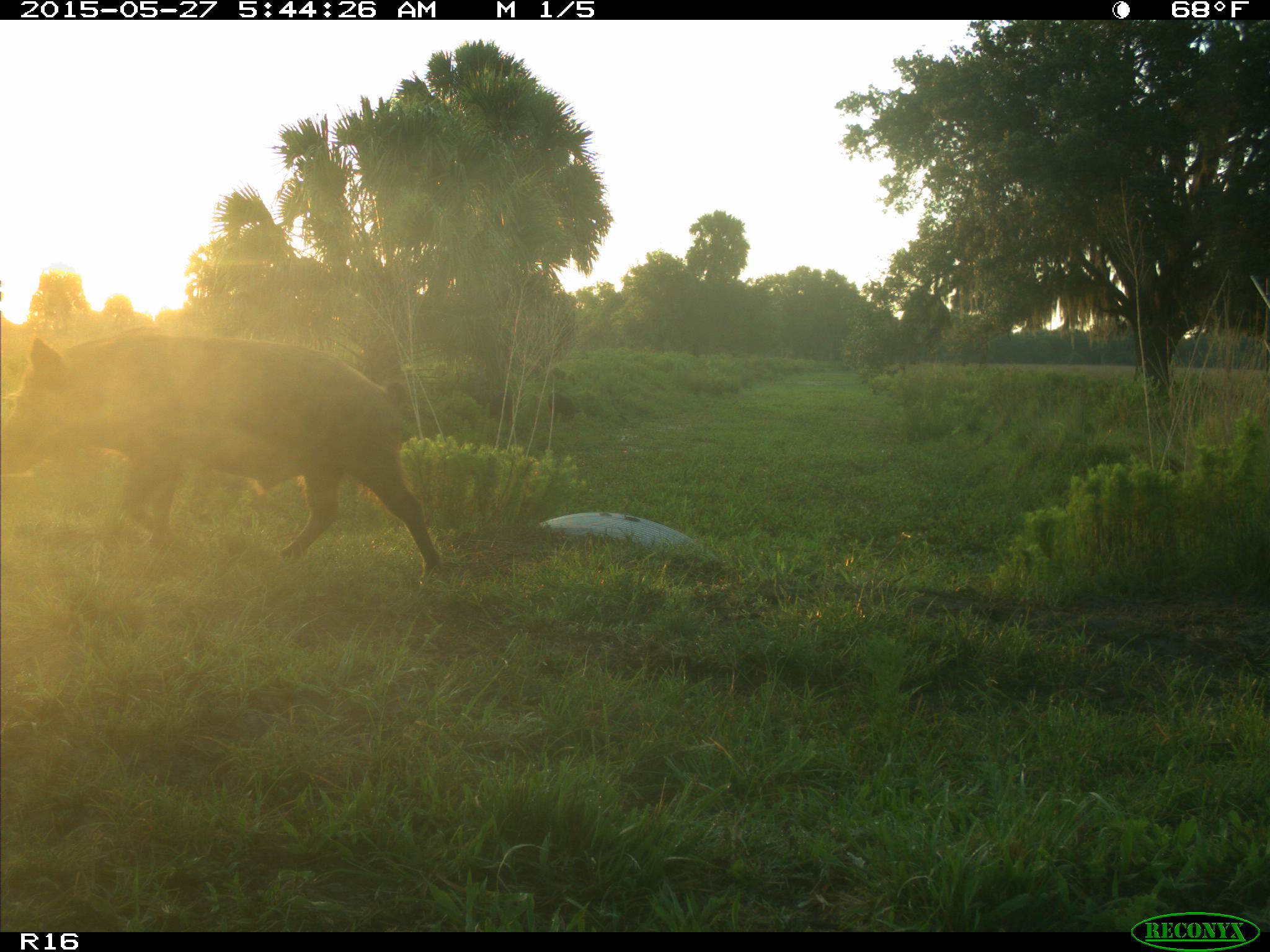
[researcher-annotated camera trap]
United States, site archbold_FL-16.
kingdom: Animalia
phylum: Chordata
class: Mammalia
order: Artiodactyla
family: Suidae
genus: Sus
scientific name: Sus scrofa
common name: wild boar